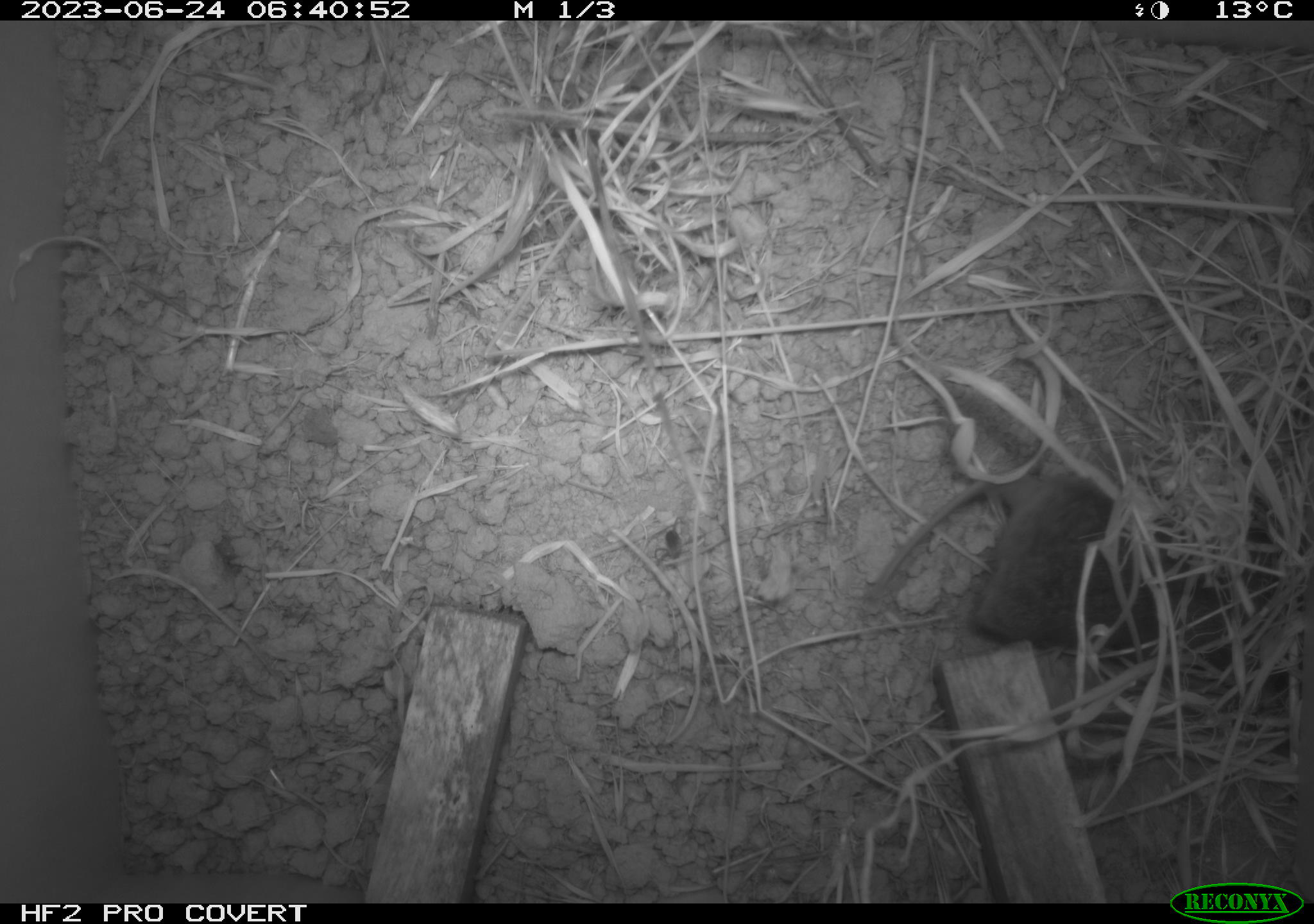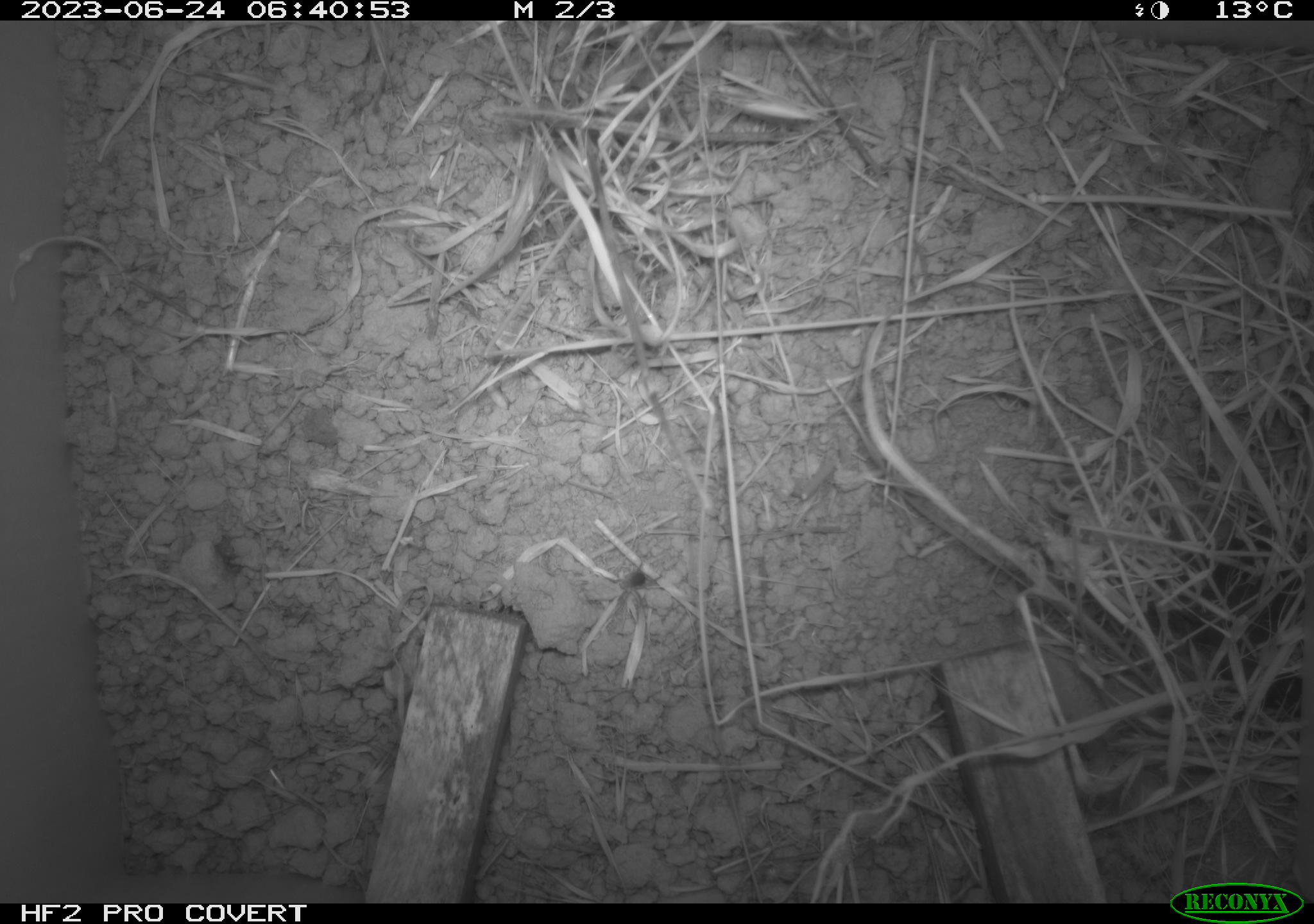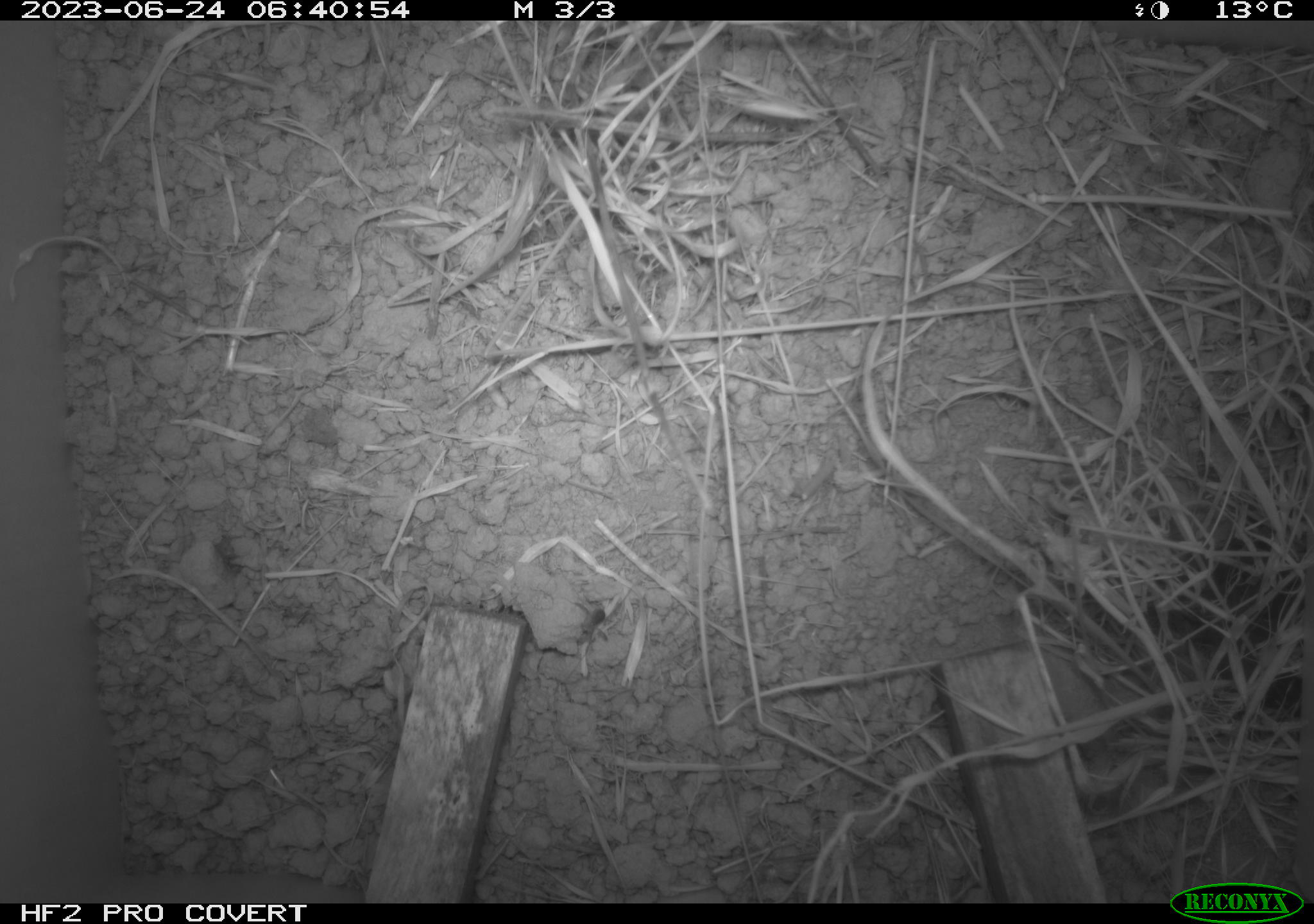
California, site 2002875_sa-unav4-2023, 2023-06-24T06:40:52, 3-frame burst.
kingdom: Animalia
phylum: Chordata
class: Mammalia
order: Rodentia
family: Cricetidae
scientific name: Arvicolinae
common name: voles, lemmings, and muskrats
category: arvicolinae subfamily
Arvicolinae subfamily (voles, lemmings, and muskrats) (Arvicolinae).